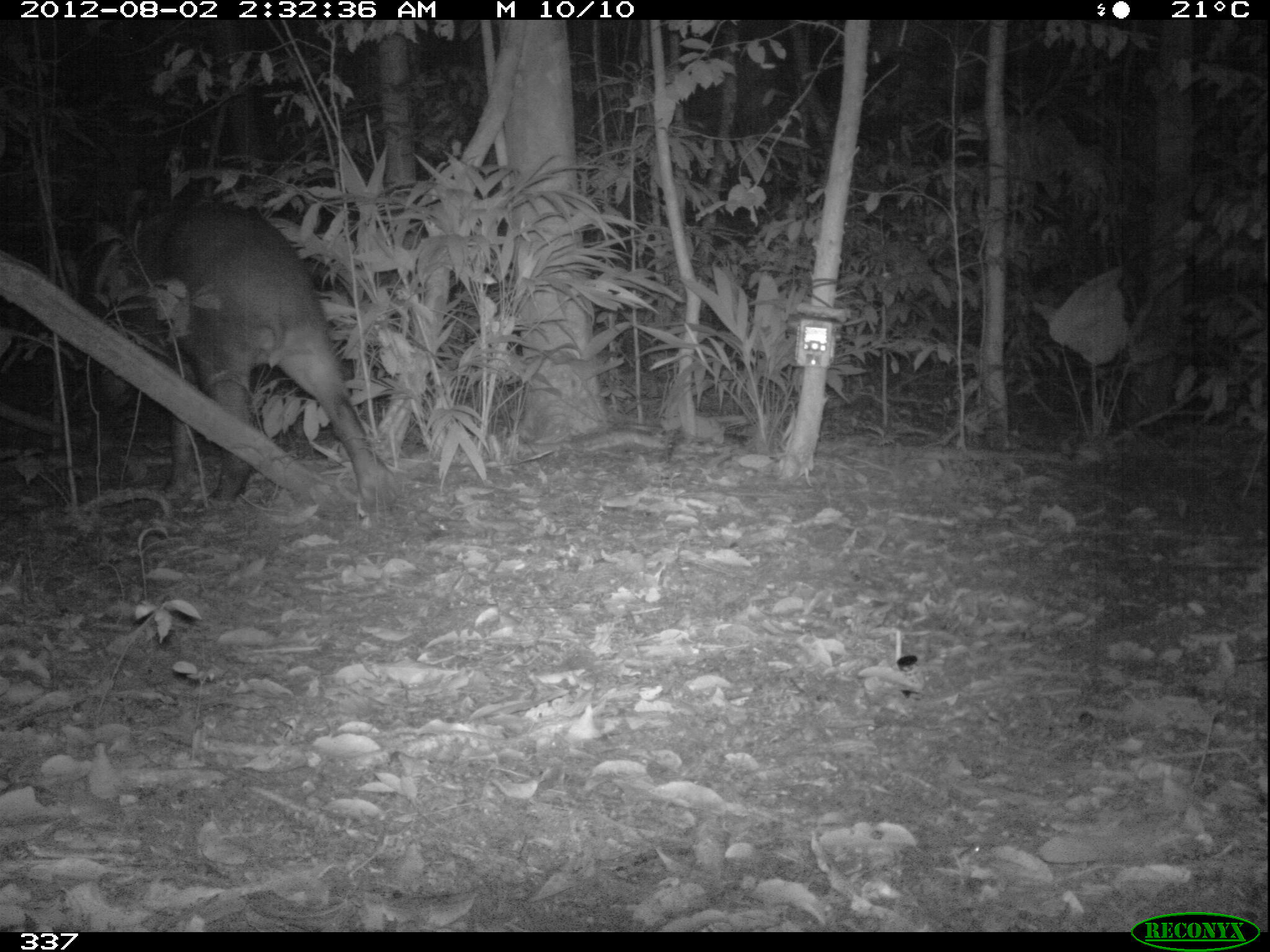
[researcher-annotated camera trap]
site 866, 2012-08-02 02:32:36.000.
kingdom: Animalia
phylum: Chordata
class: Mammalia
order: Perissodactyla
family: Tapiridae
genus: Tapirus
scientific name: Tapirus terrestris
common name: south american tapir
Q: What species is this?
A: Tapirus terrestris (south american tapir).